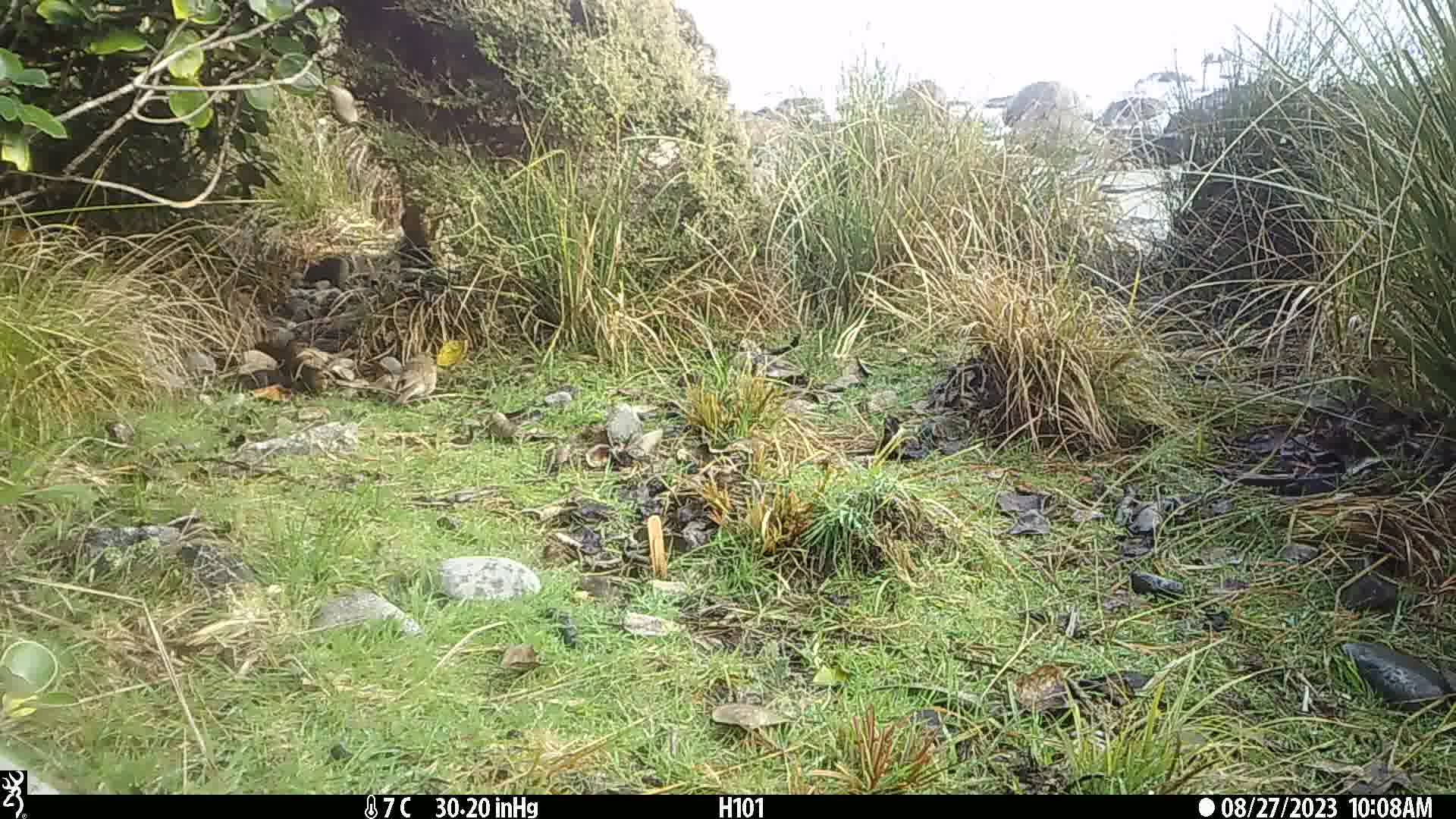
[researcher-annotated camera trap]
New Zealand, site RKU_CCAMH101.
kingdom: Animalia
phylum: Chordata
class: Aves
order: Passeriformes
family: Turdidae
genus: Turdus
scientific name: Turdus philomelos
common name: song thrush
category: thrush